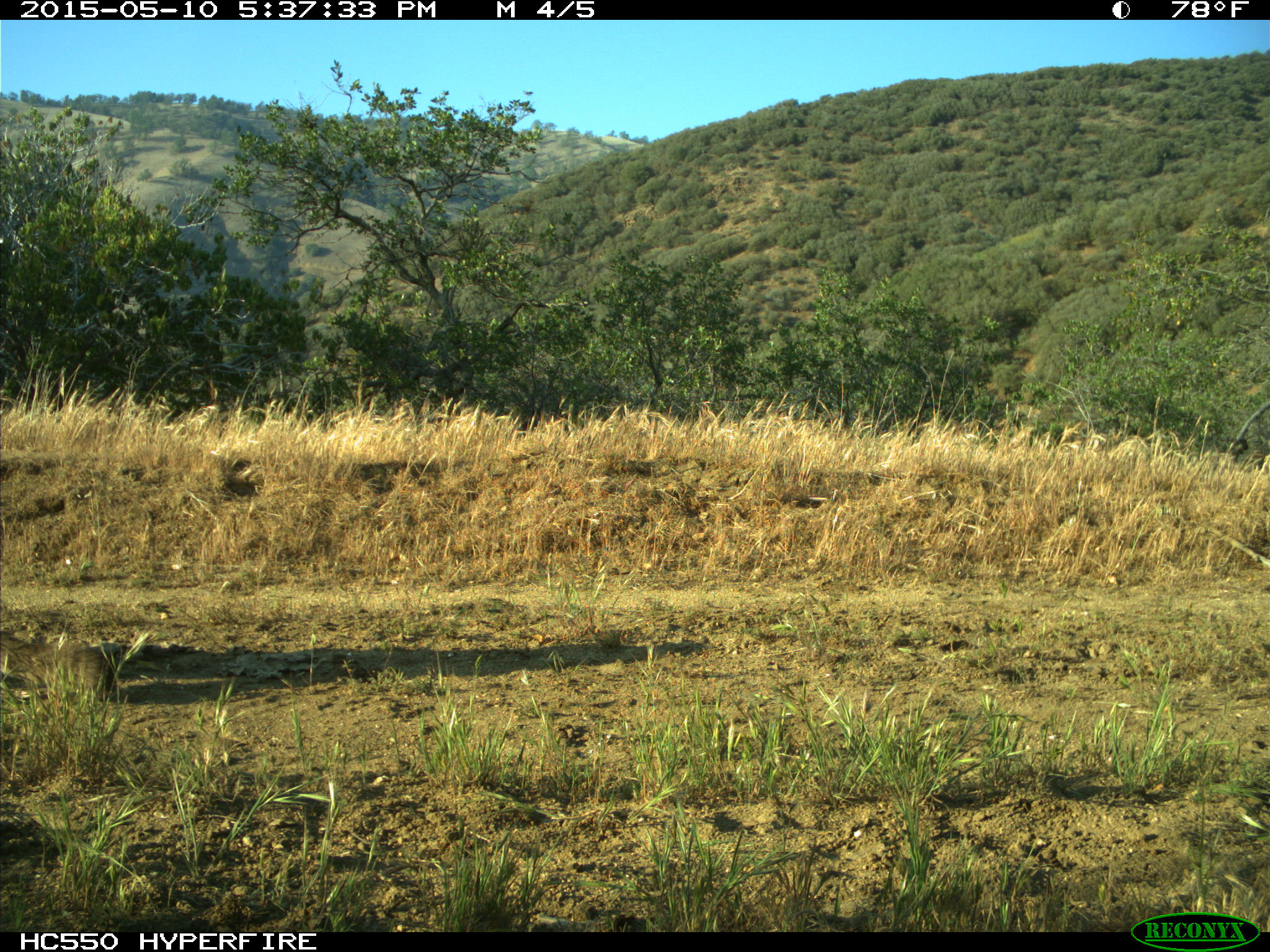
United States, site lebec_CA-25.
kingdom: Animalia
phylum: Chordata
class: Mammalia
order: Carnivora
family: Felidae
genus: Puma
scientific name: Puma concolor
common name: mountain lion